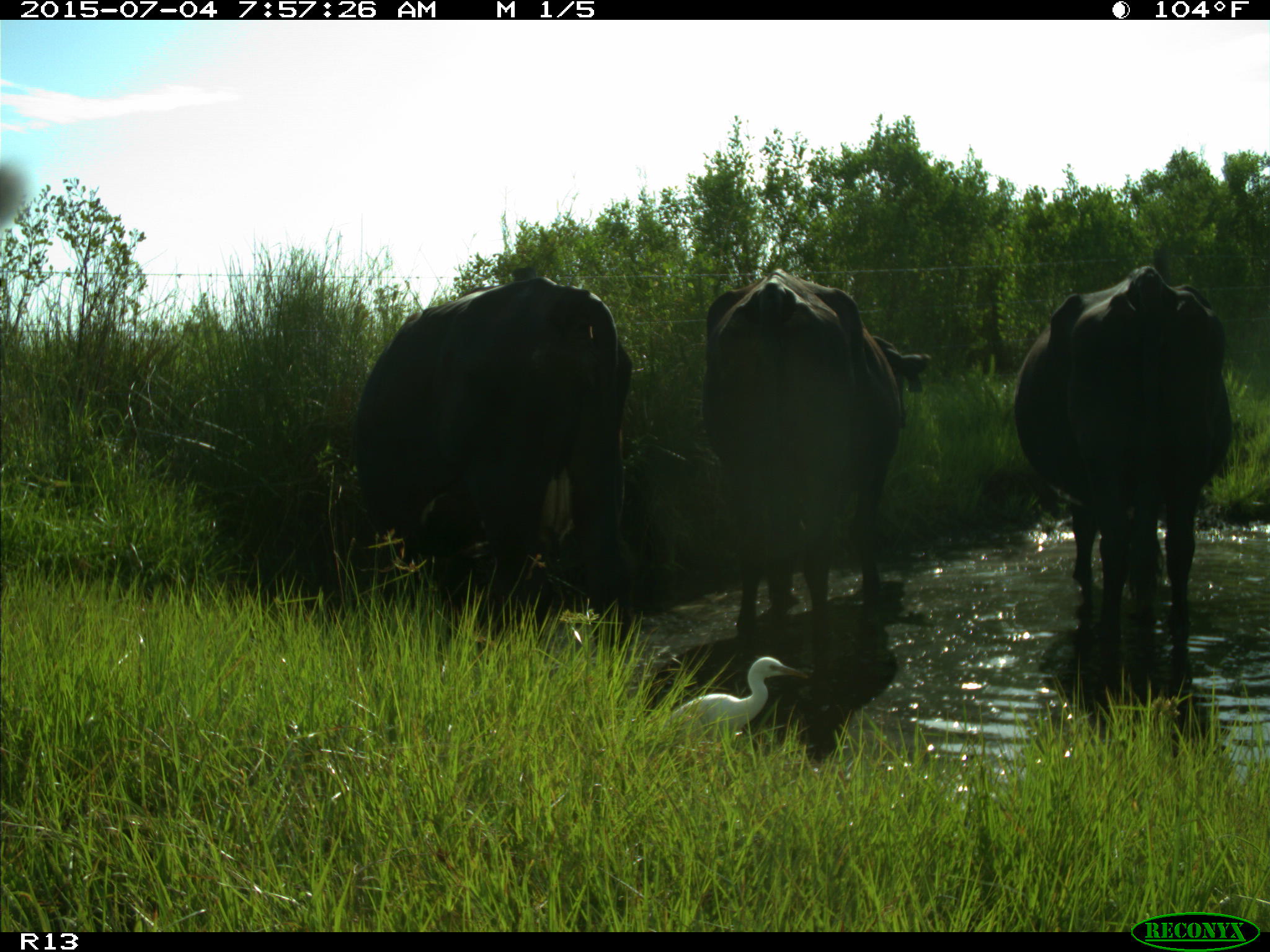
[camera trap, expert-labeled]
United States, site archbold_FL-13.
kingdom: Animalia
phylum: Chordata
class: Mammalia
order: Artiodactyla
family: Bovidae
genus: Bos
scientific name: Bos taurus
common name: domestic cow